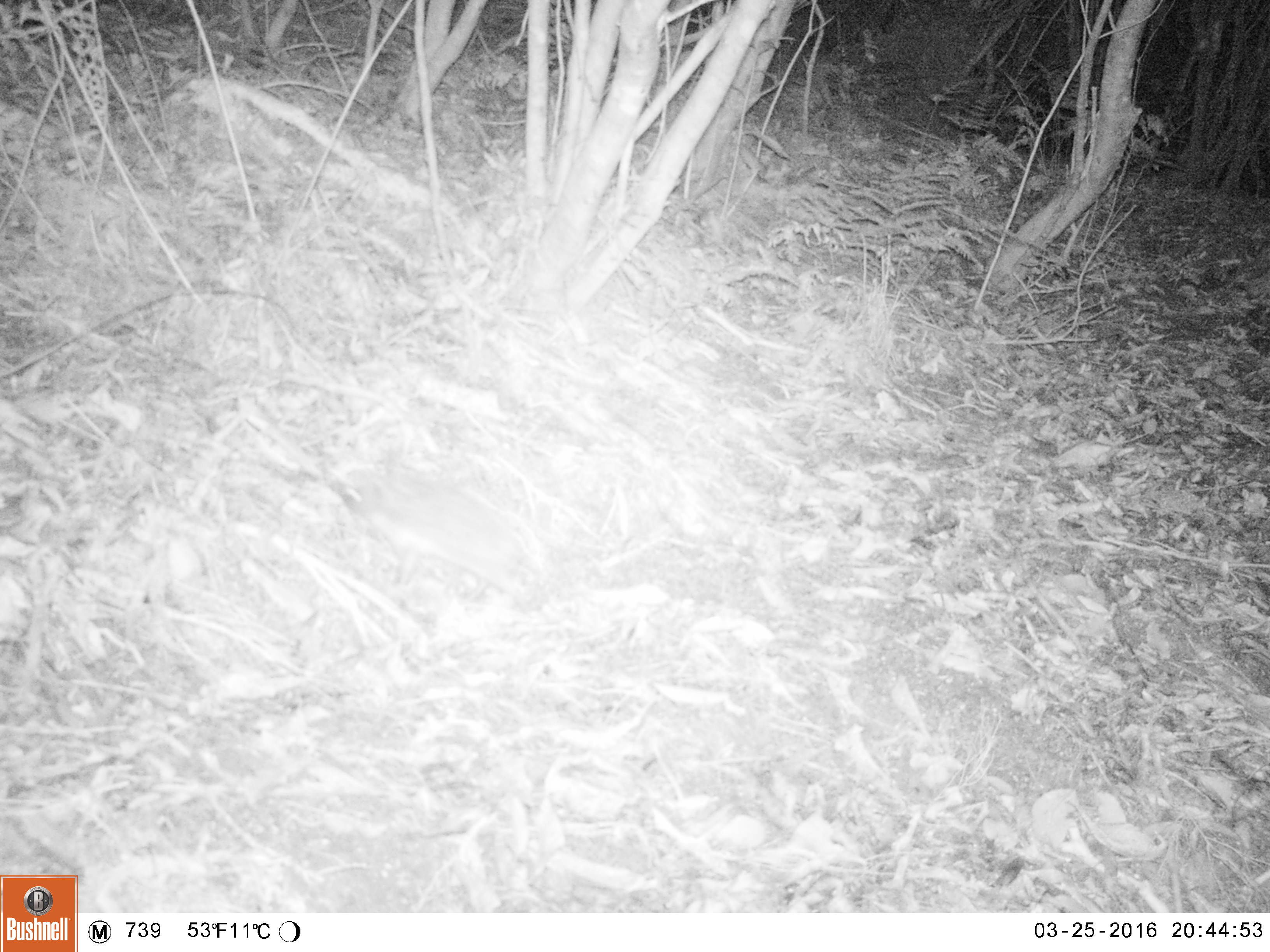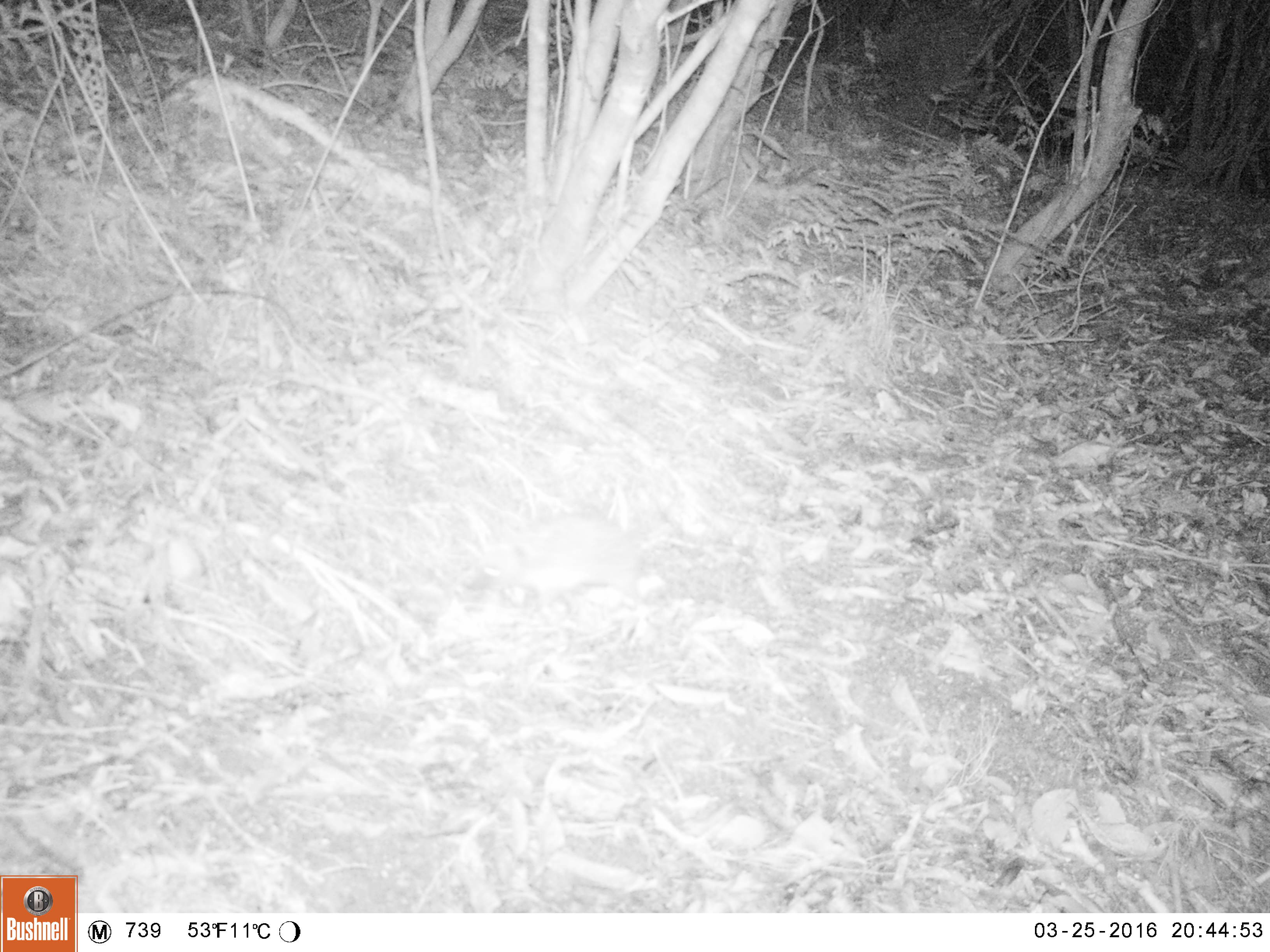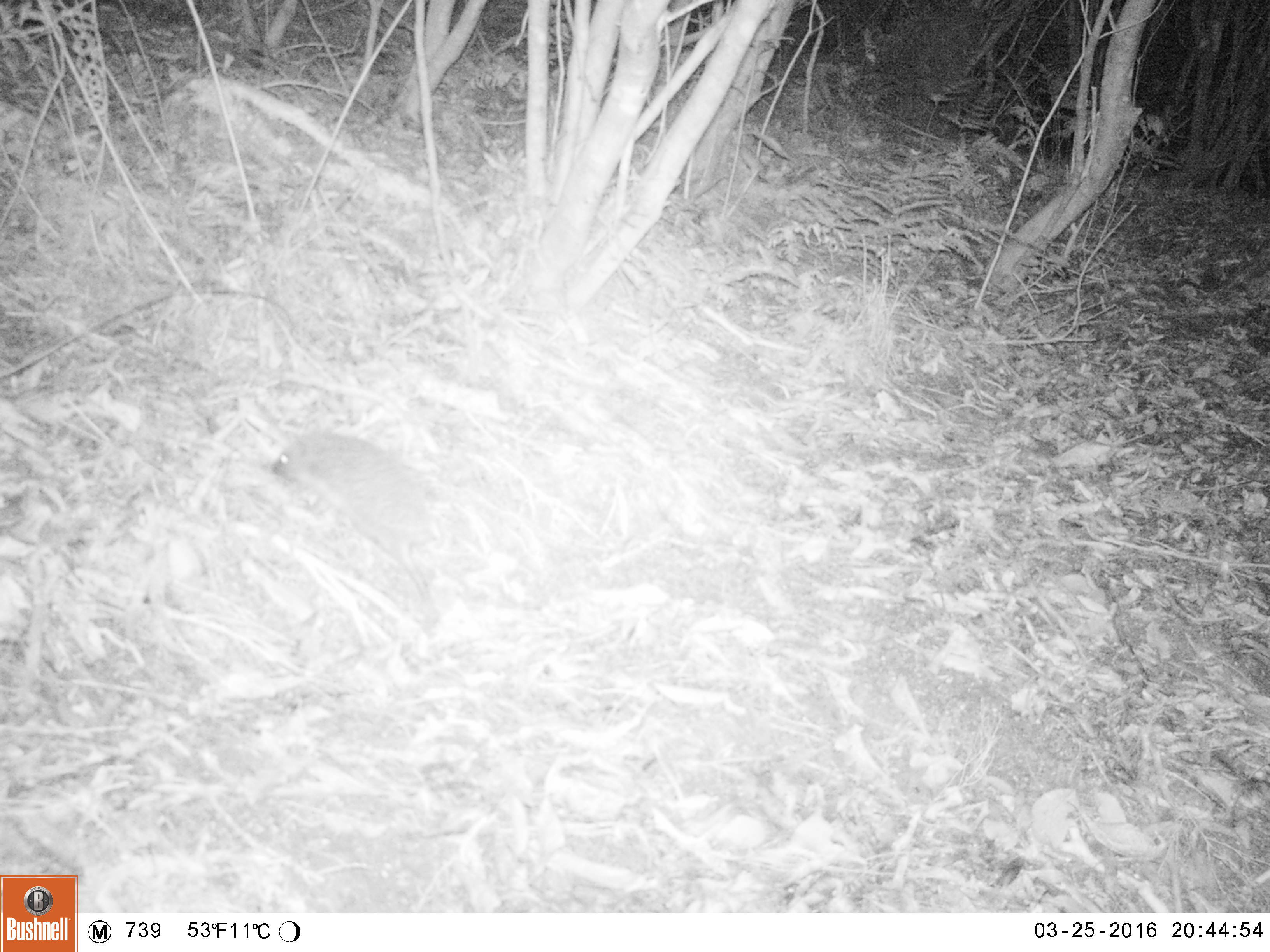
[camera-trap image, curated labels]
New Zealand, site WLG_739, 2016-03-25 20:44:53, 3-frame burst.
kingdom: Animalia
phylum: Chordata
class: Mammalia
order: Eulipotyphla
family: Erinaceidae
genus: Erinaceus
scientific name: Erinaceus europaeus europaeus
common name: european hedgehog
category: hedgehog